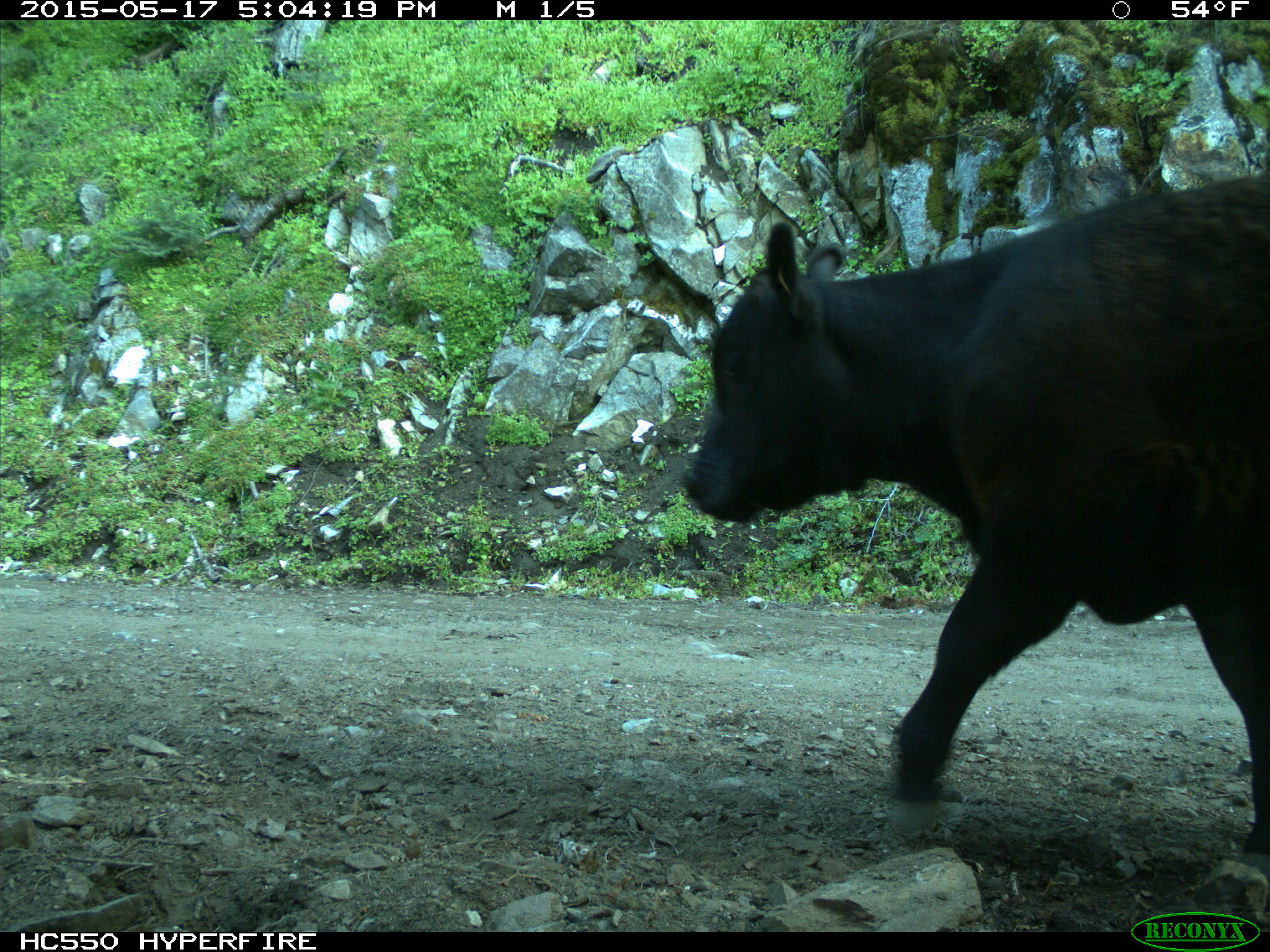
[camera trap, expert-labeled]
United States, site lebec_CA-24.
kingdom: Animalia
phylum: Chordata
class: Mammalia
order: Artiodactyla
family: Bovidae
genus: Bos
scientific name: Bos taurus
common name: domestic cow